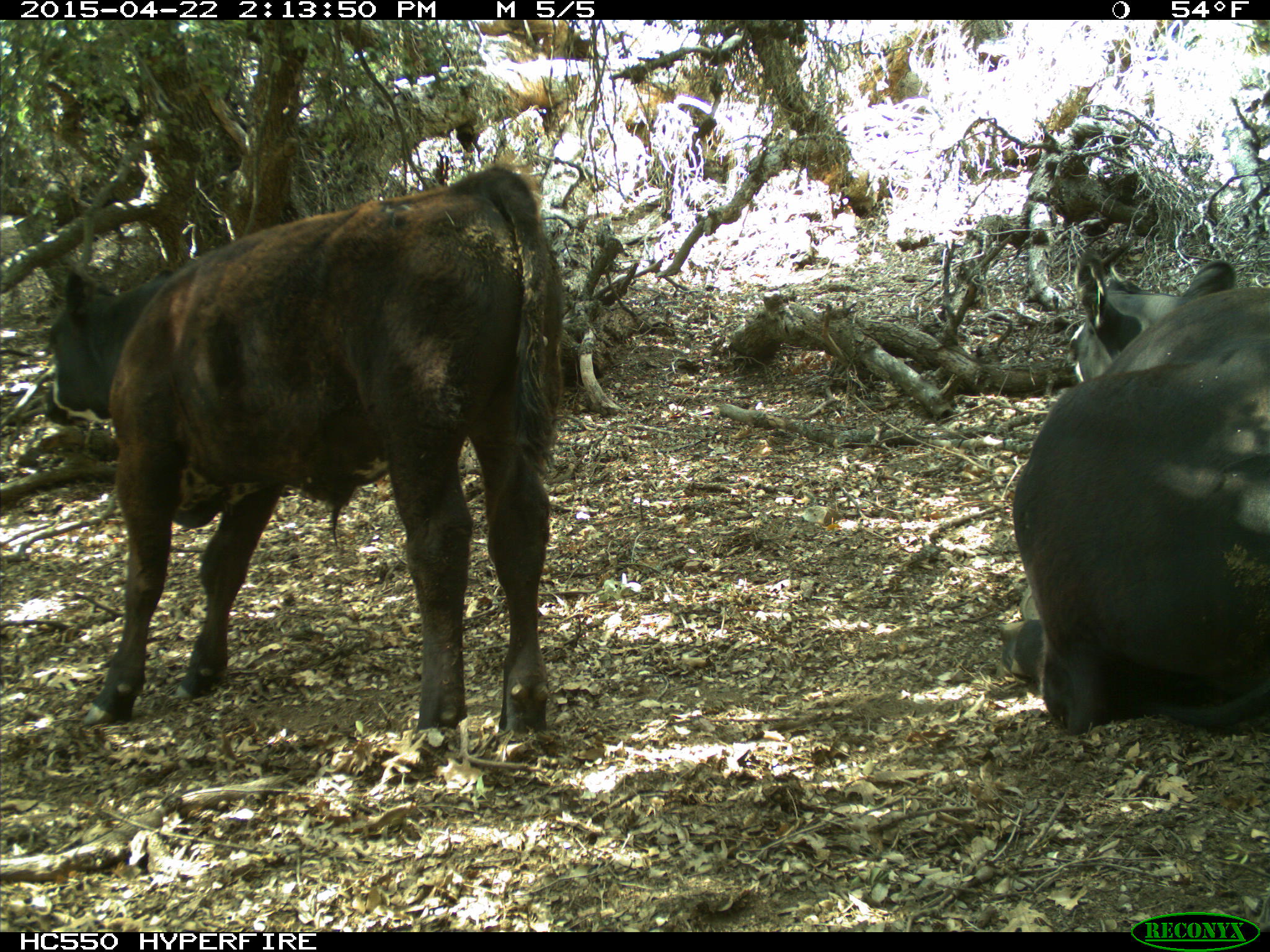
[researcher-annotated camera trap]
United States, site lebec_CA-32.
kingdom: Animalia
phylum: Chordata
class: Mammalia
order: Artiodactyla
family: Bovidae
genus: Bos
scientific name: Bos taurus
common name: domestic cow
Bos taurus (domestic cow).